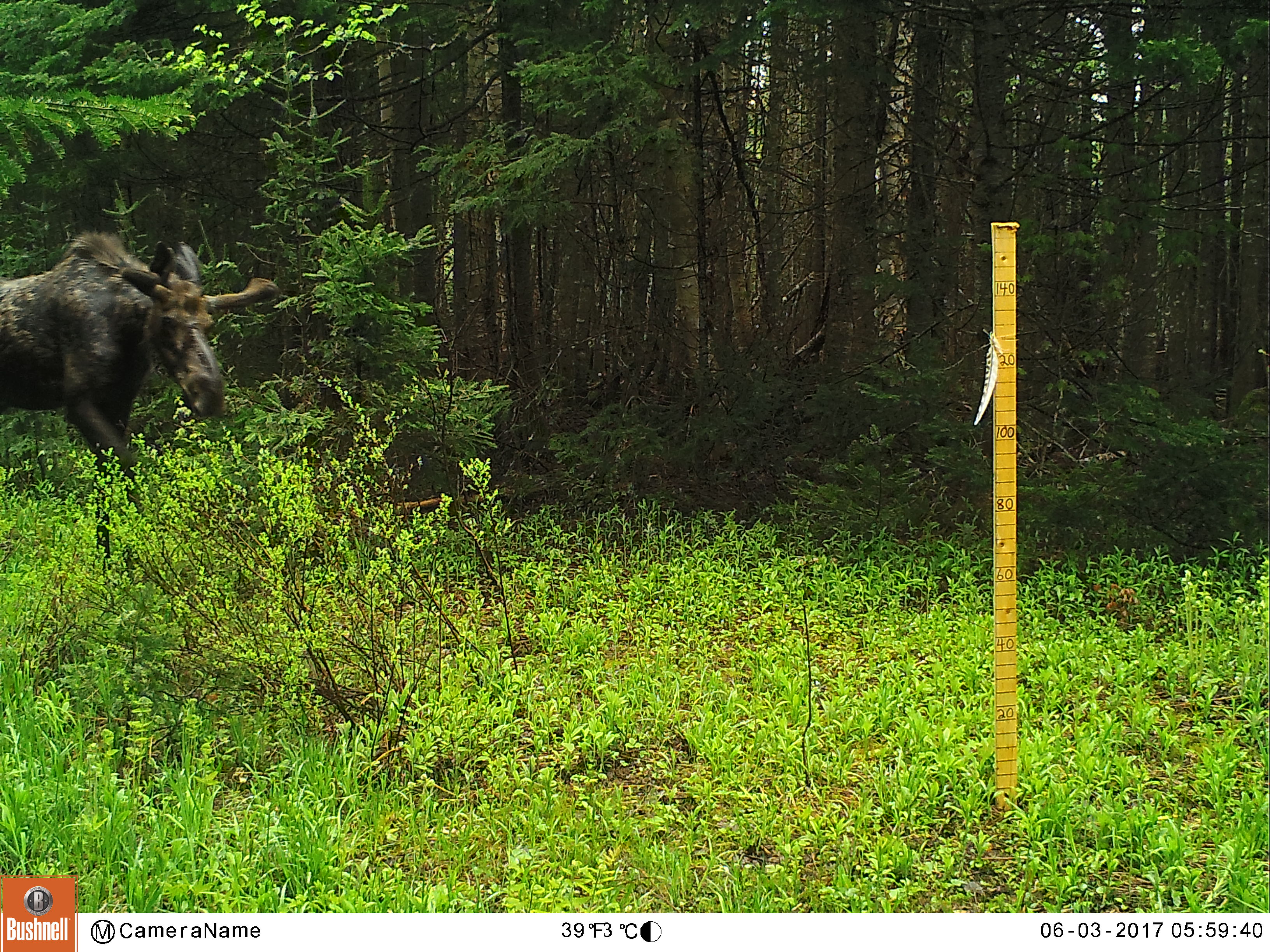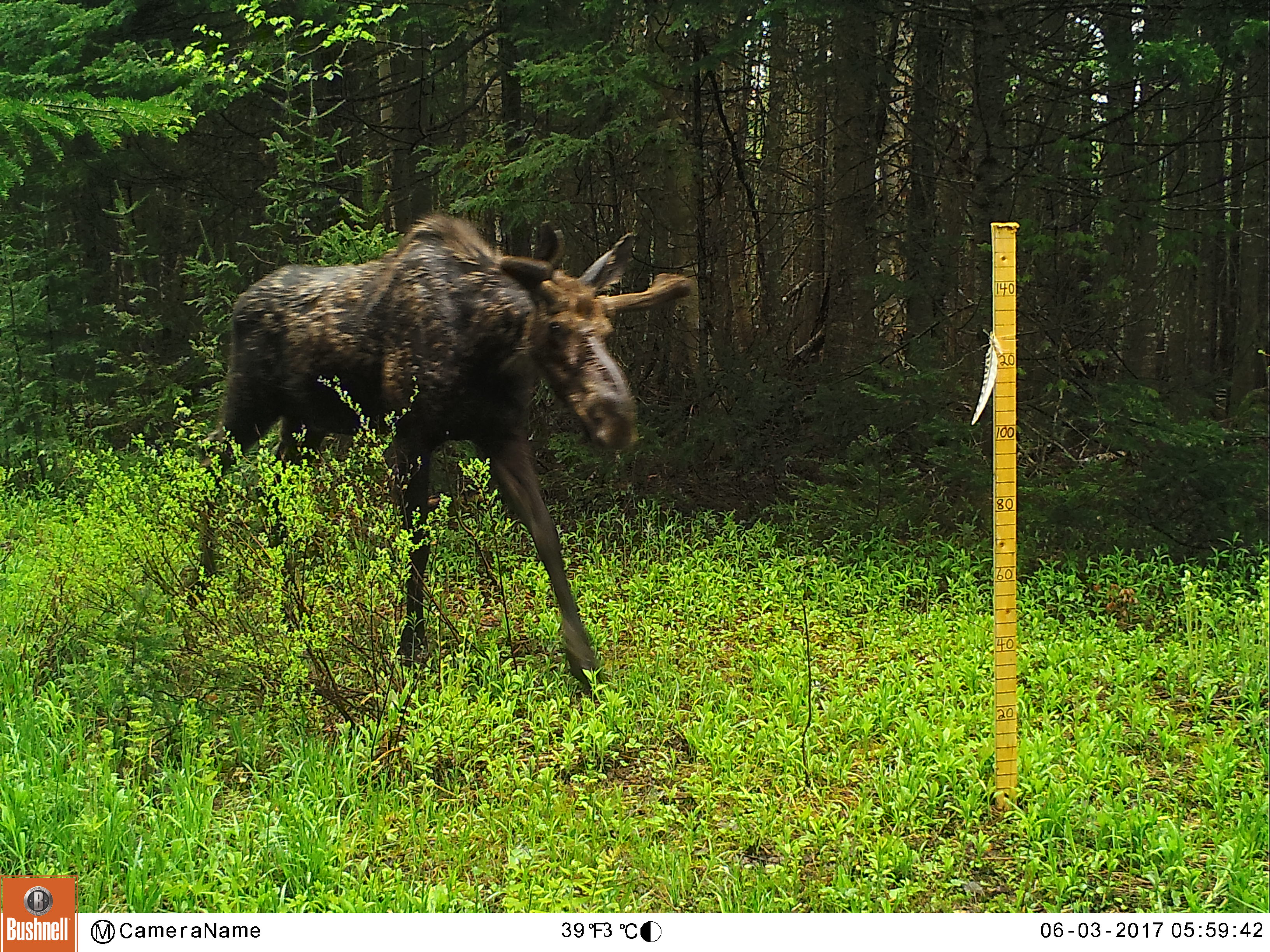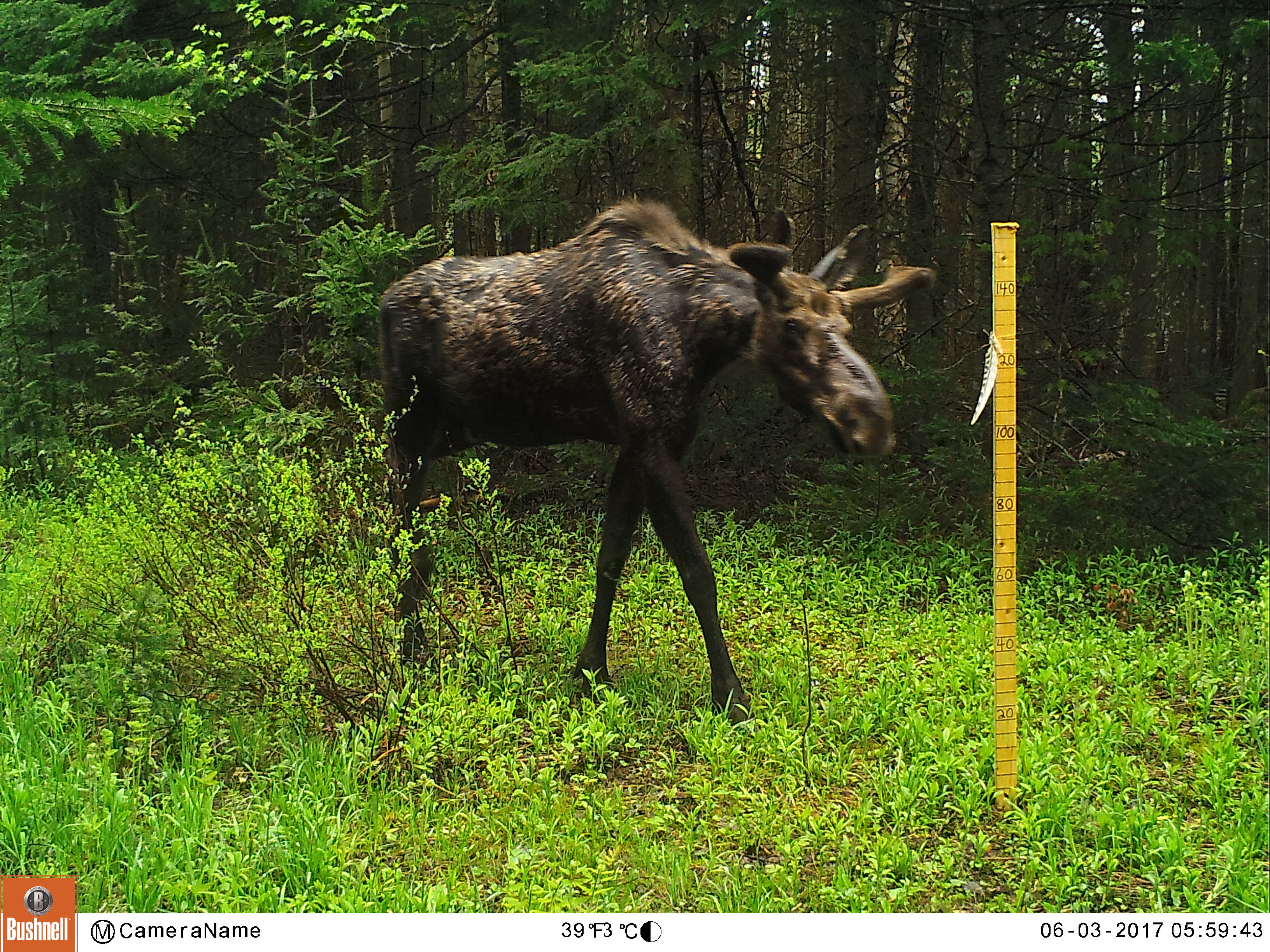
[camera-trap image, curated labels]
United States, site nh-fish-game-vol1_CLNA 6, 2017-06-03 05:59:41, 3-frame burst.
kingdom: Animalia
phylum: Chordata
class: Mammalia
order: Artiodactyla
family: Cervidae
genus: Alces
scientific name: Alces alces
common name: moose